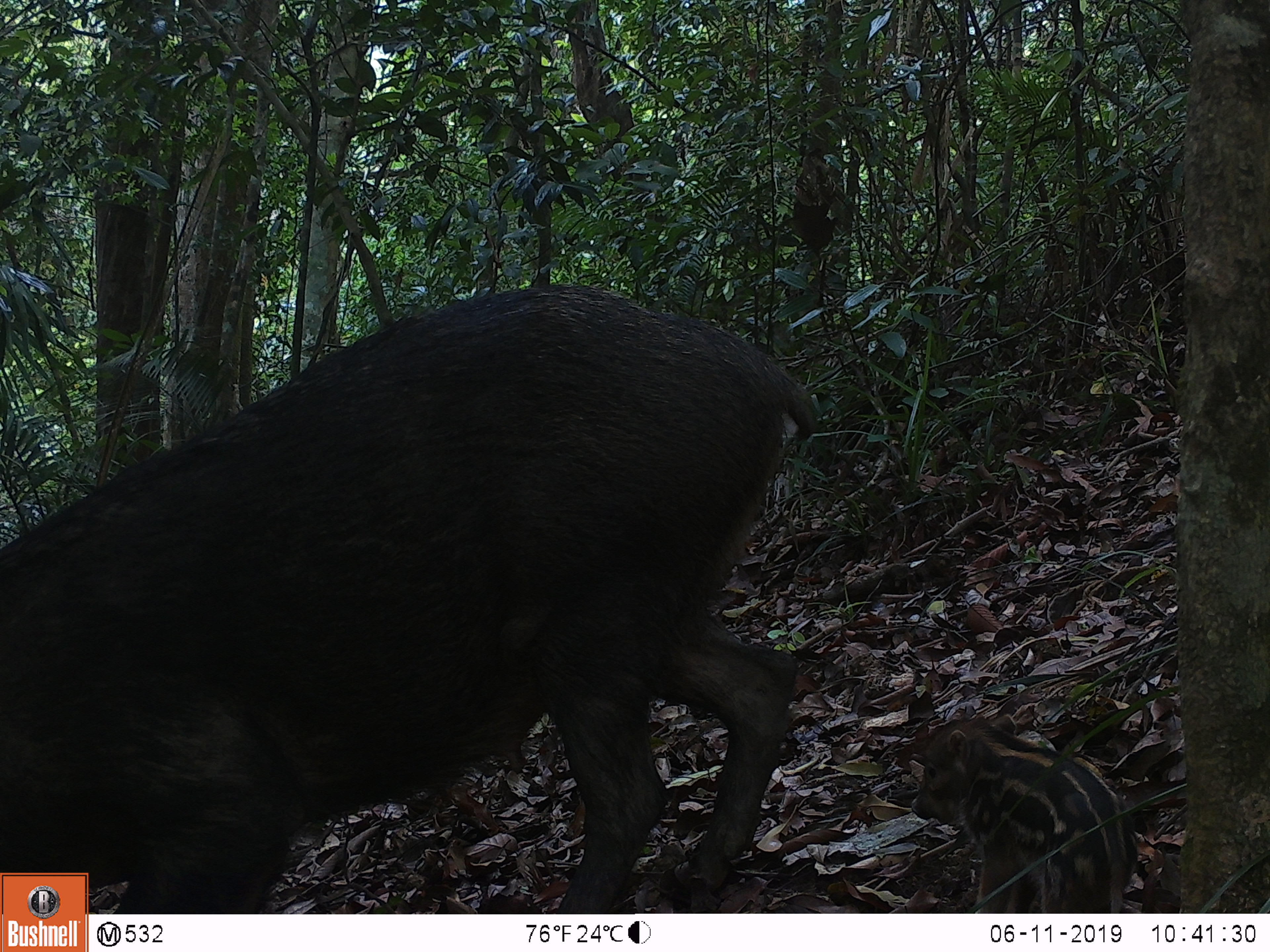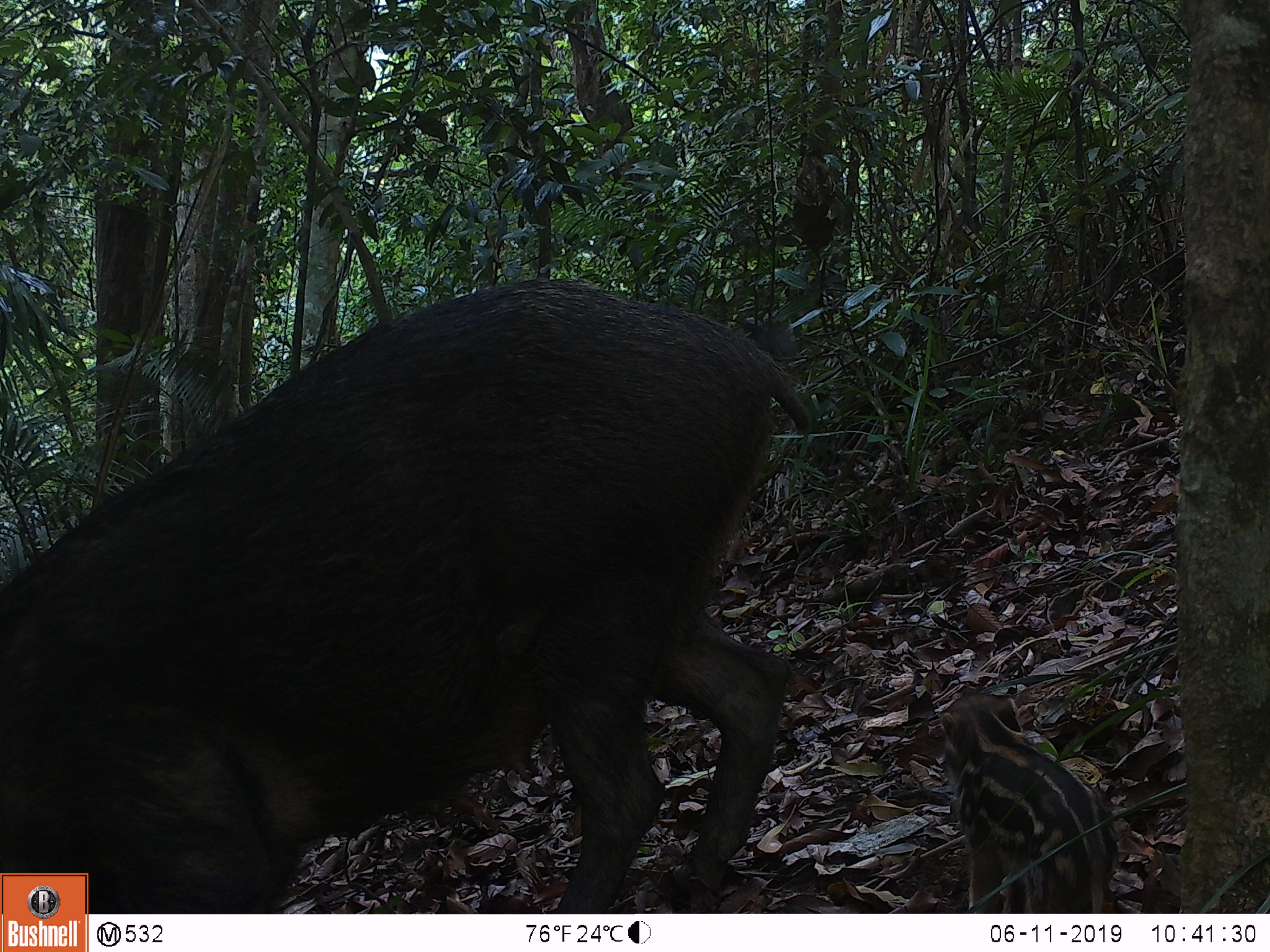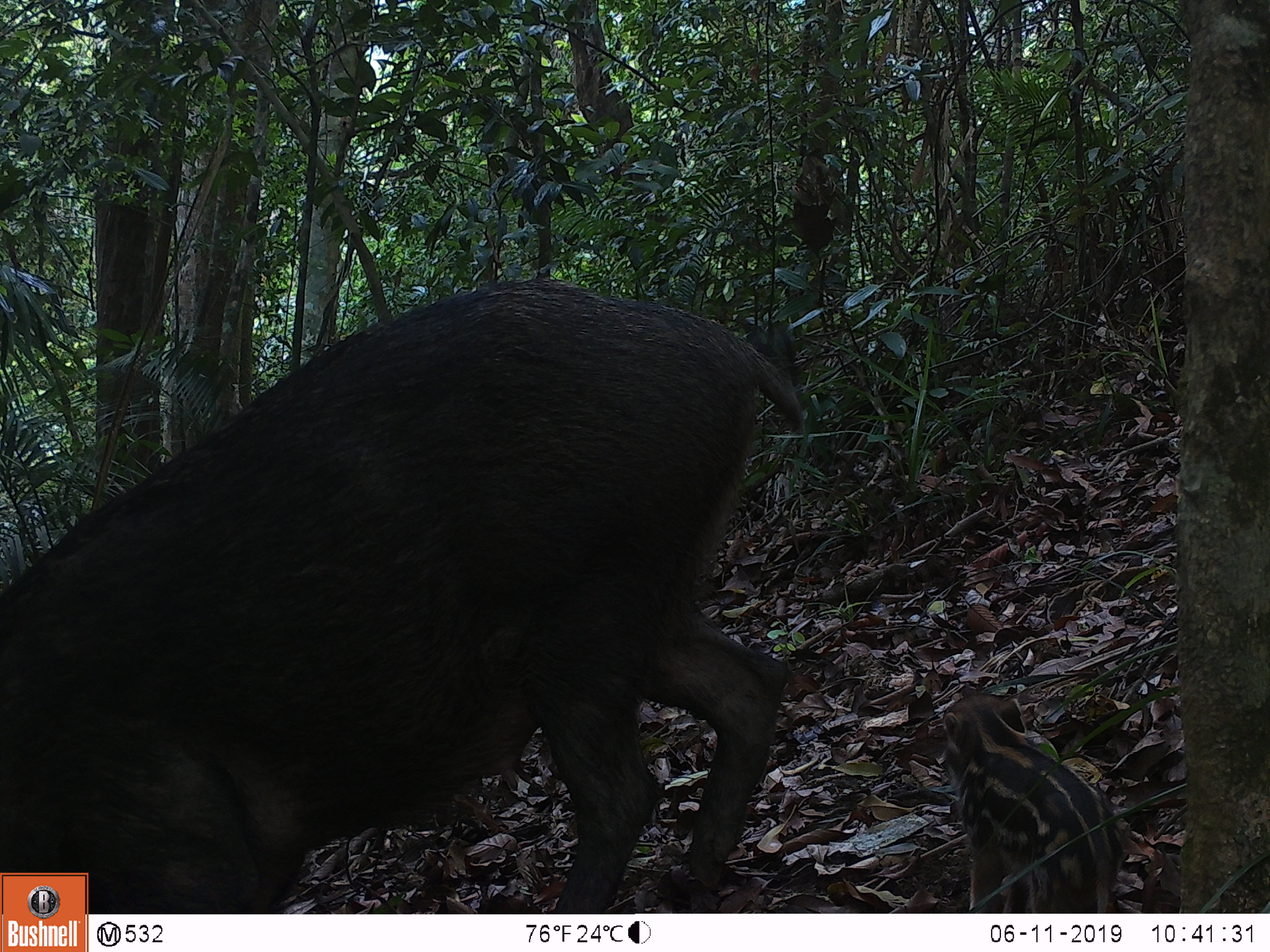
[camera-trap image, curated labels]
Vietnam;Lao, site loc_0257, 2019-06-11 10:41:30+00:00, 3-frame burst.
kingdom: Animalia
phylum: Chordata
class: Mammalia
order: Artiodactyla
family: Suidae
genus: Sus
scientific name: Sus scrofa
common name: eurasian wild pig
Eurasian wild pig (Sus scrofa). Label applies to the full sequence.